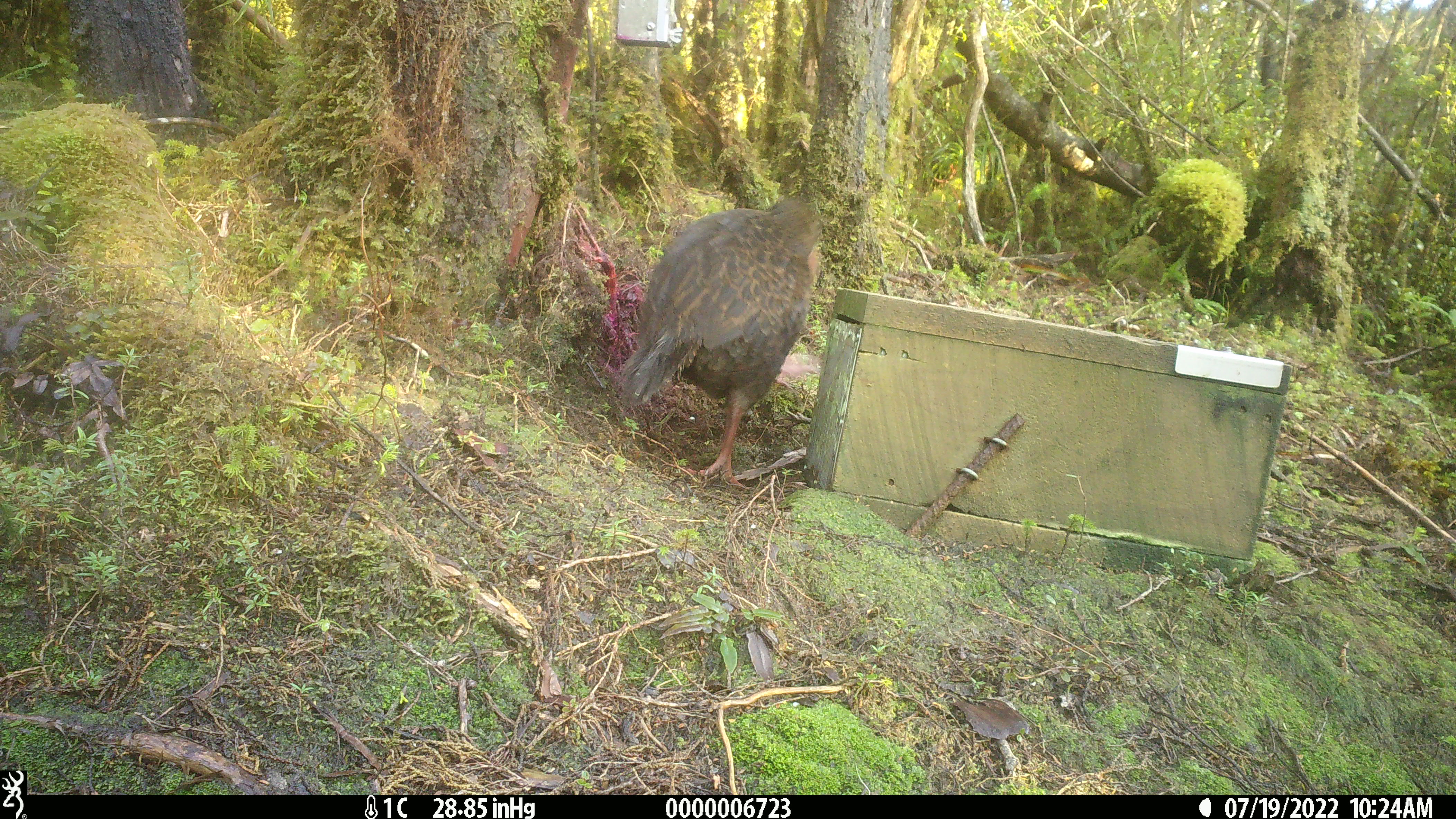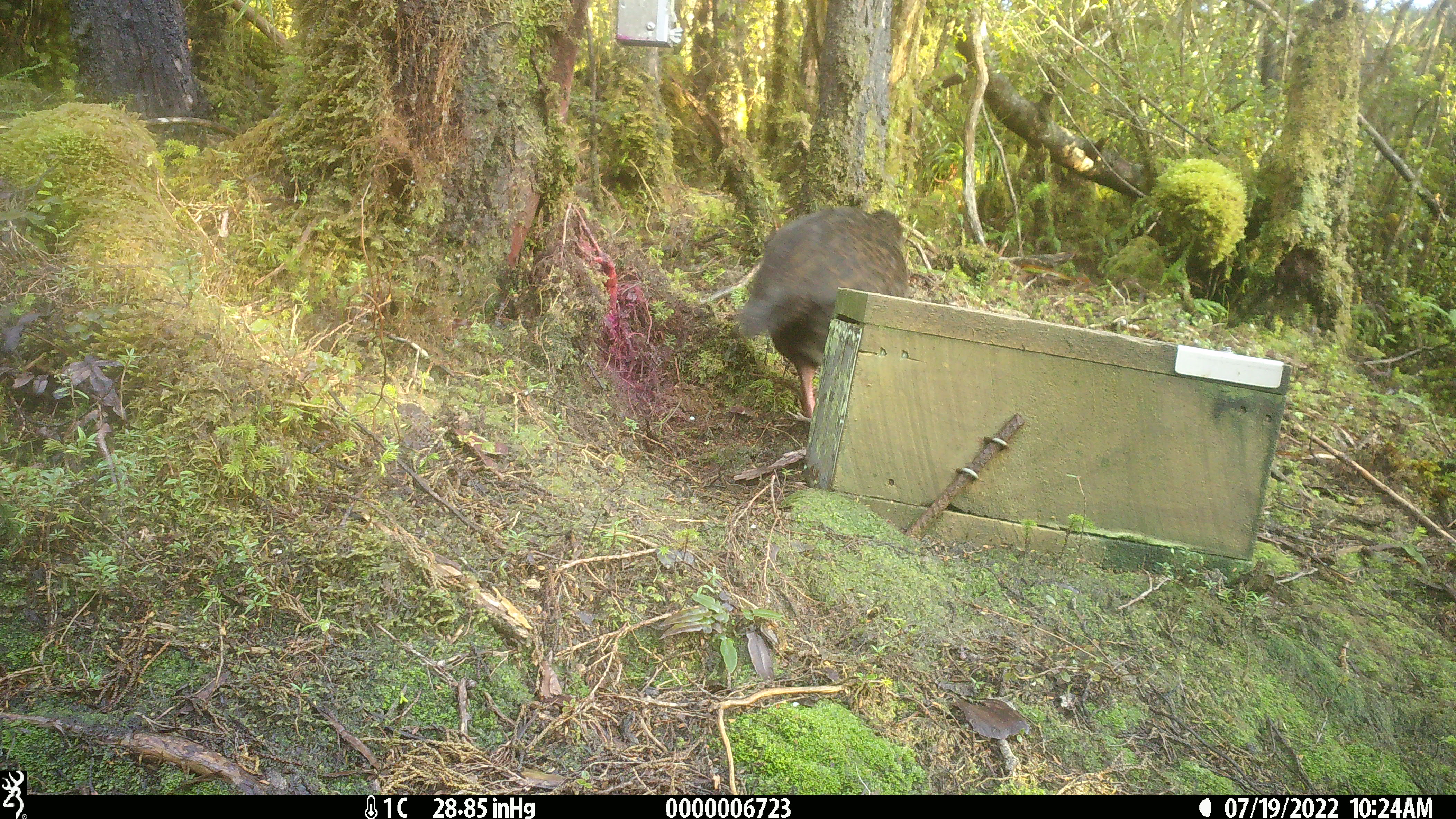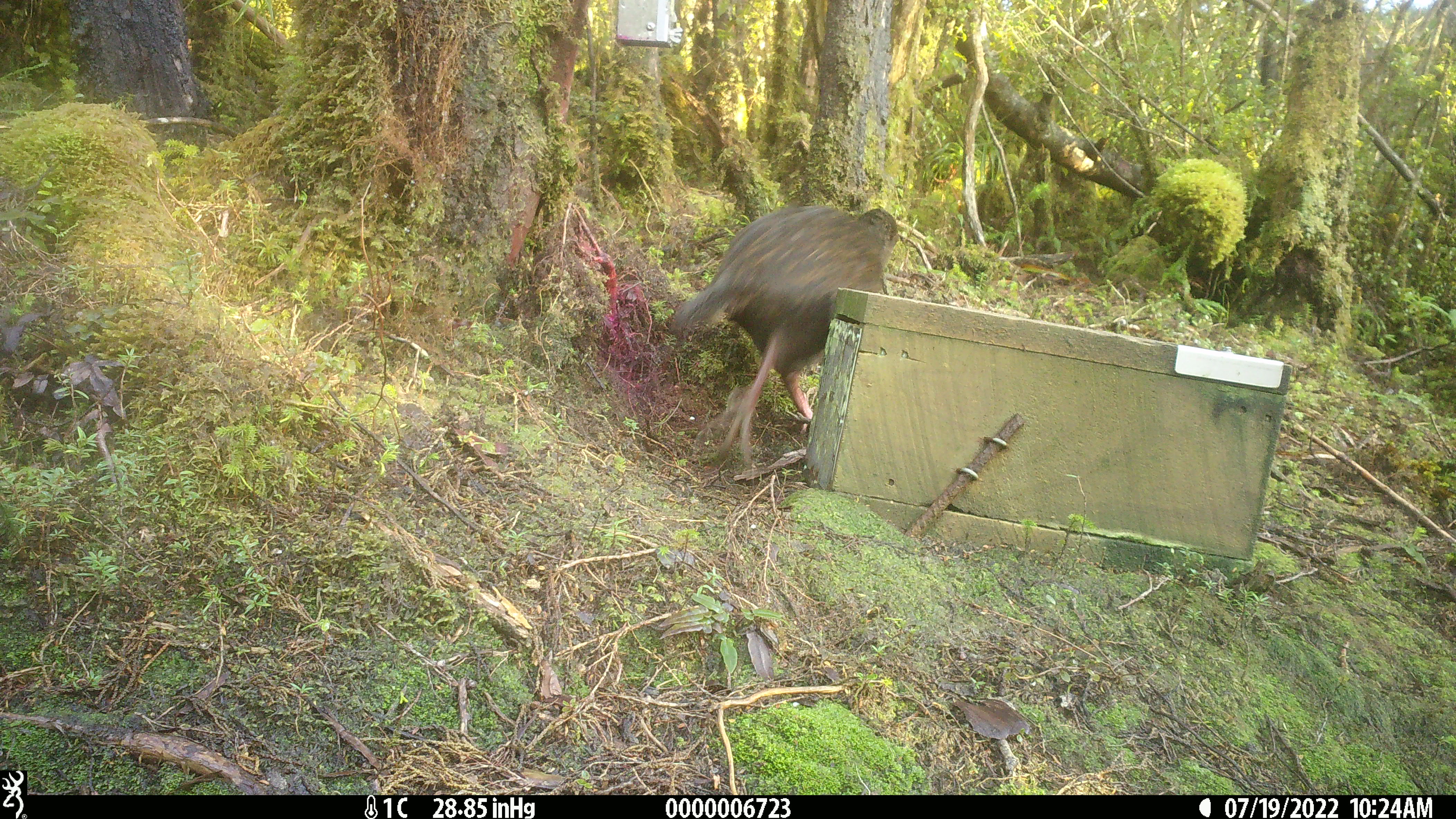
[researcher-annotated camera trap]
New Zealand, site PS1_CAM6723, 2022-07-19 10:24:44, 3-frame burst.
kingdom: Animalia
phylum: Chordata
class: Aves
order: Gruiformes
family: Rallidae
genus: Gallirallus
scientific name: Gallirallus australis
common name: weka